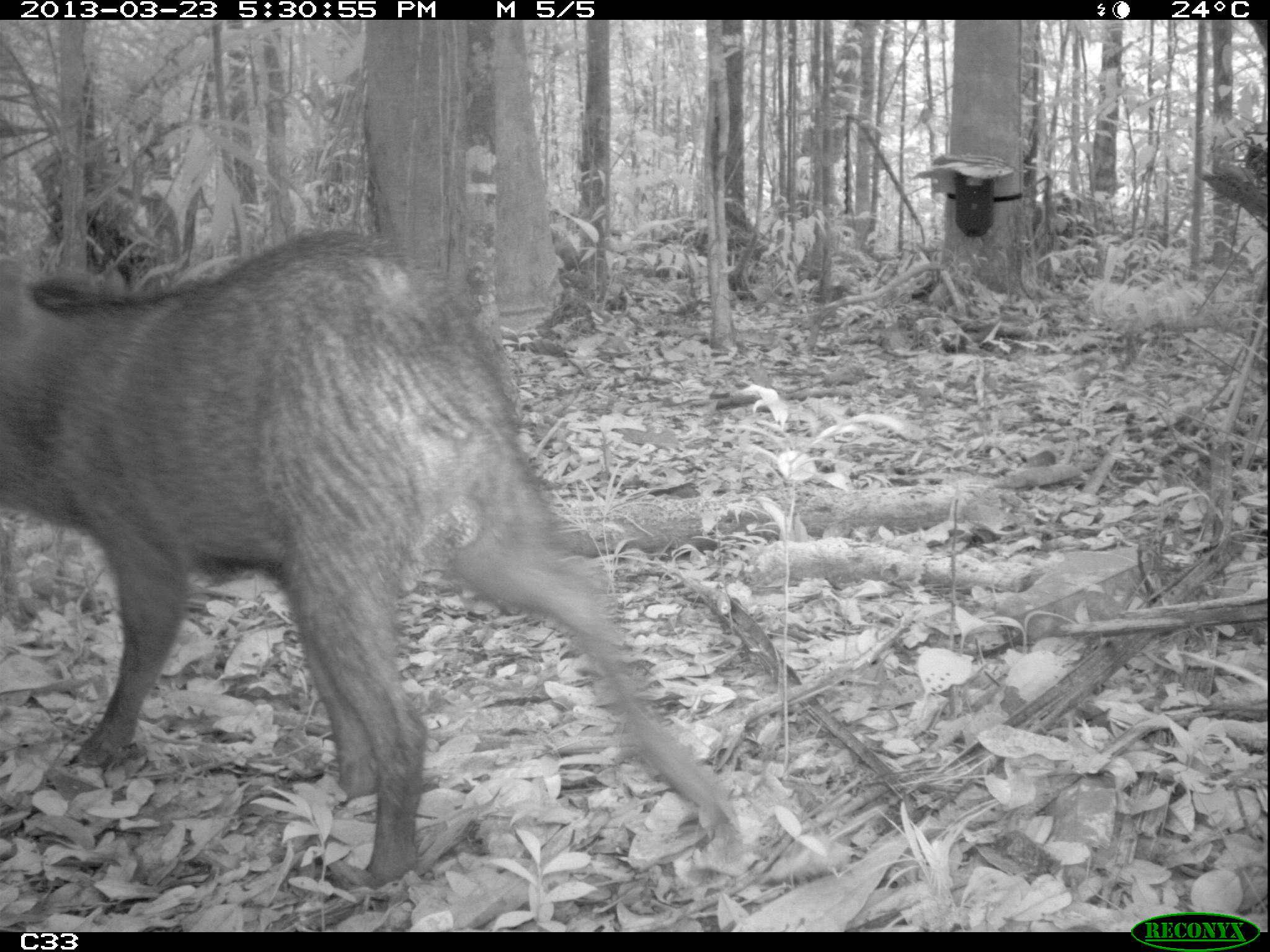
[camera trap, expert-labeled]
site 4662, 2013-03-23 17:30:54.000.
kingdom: Animalia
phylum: Chordata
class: Mammalia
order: Artiodactyla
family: Tayassuidae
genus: Pecari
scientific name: Pecari tajacu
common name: collared peccary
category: tayassu tajacu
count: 1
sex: male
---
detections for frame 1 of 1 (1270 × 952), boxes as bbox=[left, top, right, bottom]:
tayassu tajacu: bbox=[0, 224, 745, 893]